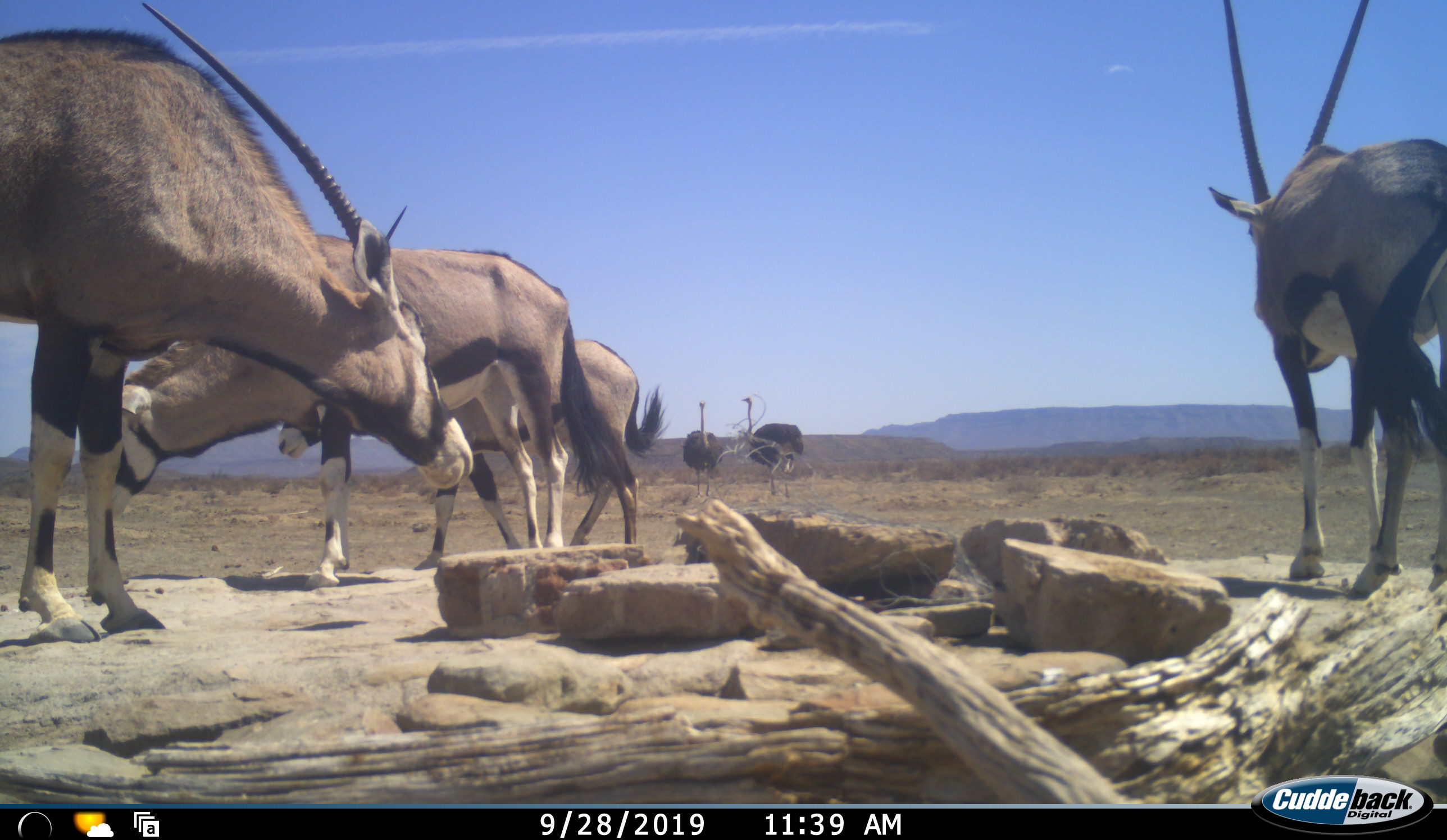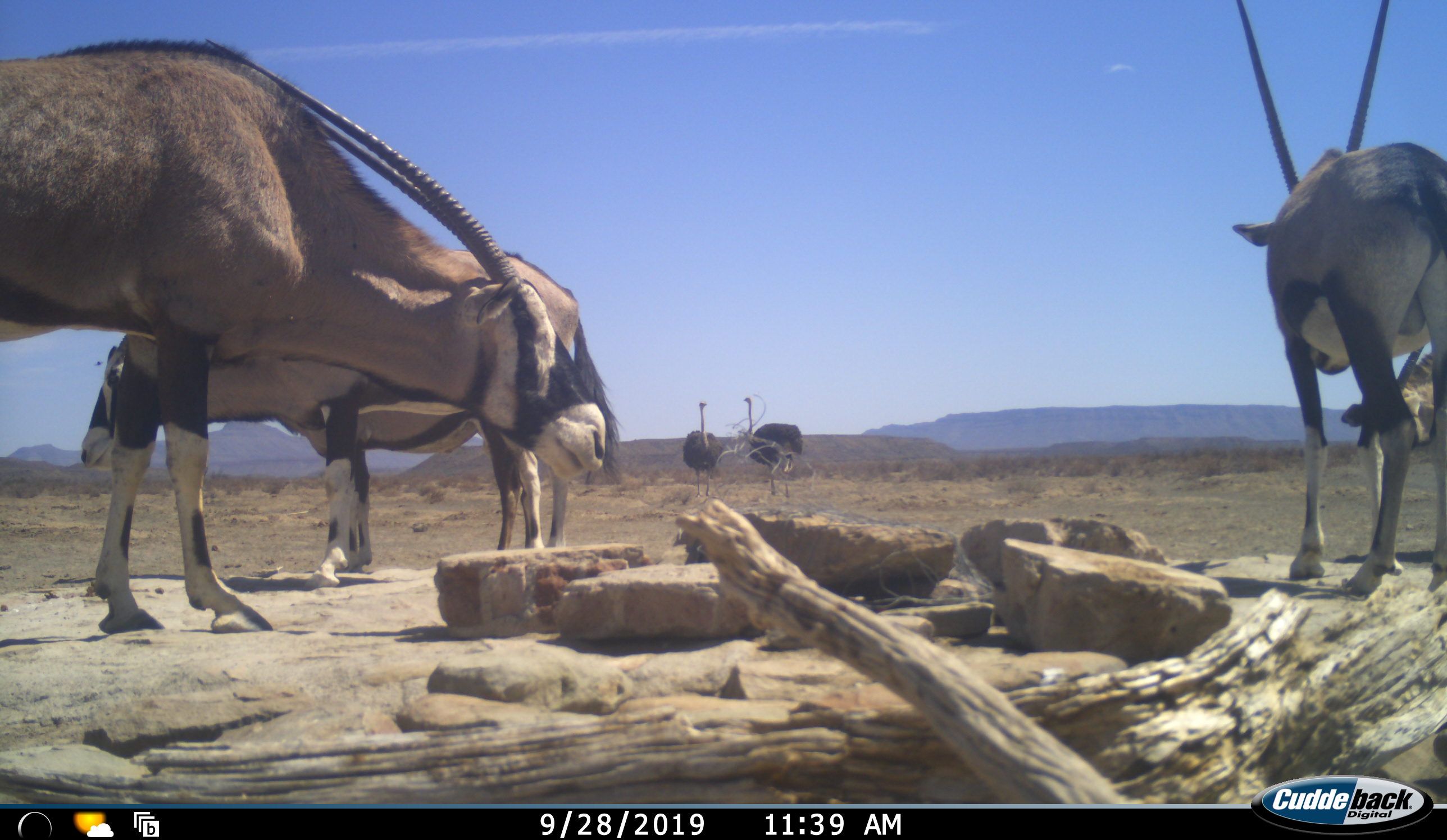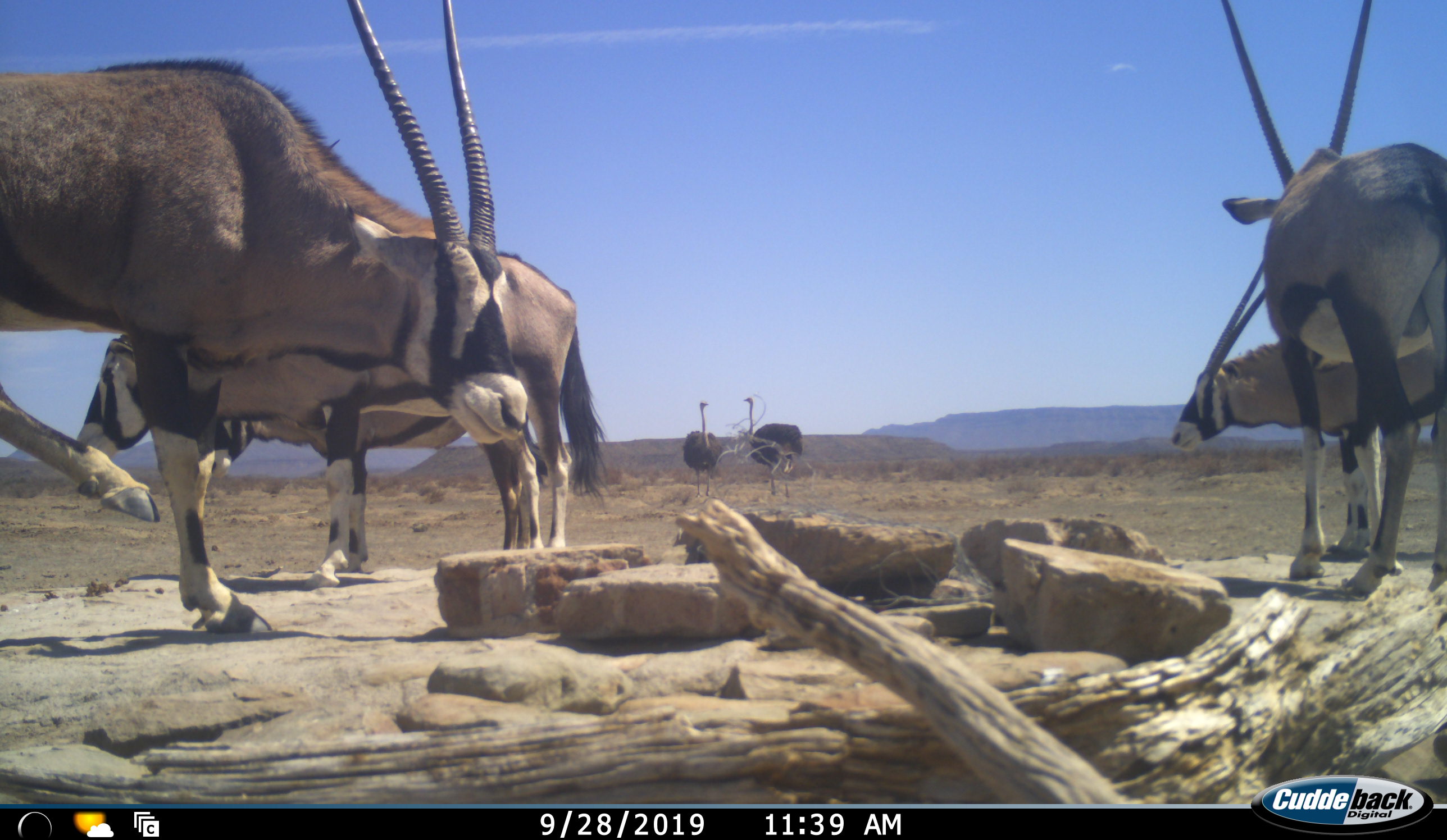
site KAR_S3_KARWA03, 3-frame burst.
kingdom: Animalia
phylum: Chordata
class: Mammalia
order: Artiodactyla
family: Bovidae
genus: Oryx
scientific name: Oryx gazella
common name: gemsbok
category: oryx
Oryx (gemsbok) (Oryx gazella), count 5. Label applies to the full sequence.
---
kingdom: Animalia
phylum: Chordata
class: Aves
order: Struthioniformes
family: Struthionidae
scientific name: Struthionidae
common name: ostrich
Ostrich (Struthionidae), count 2. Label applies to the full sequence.